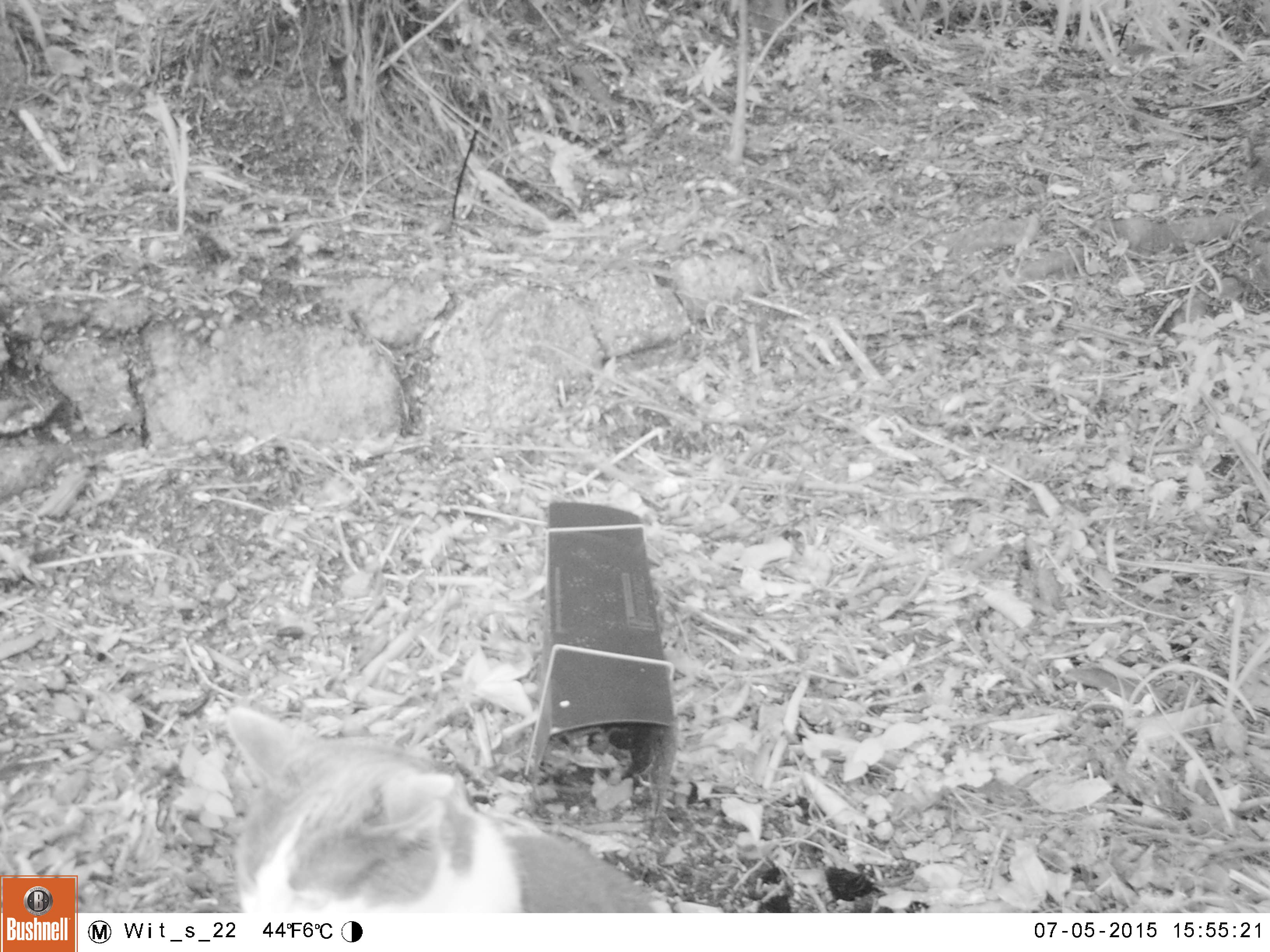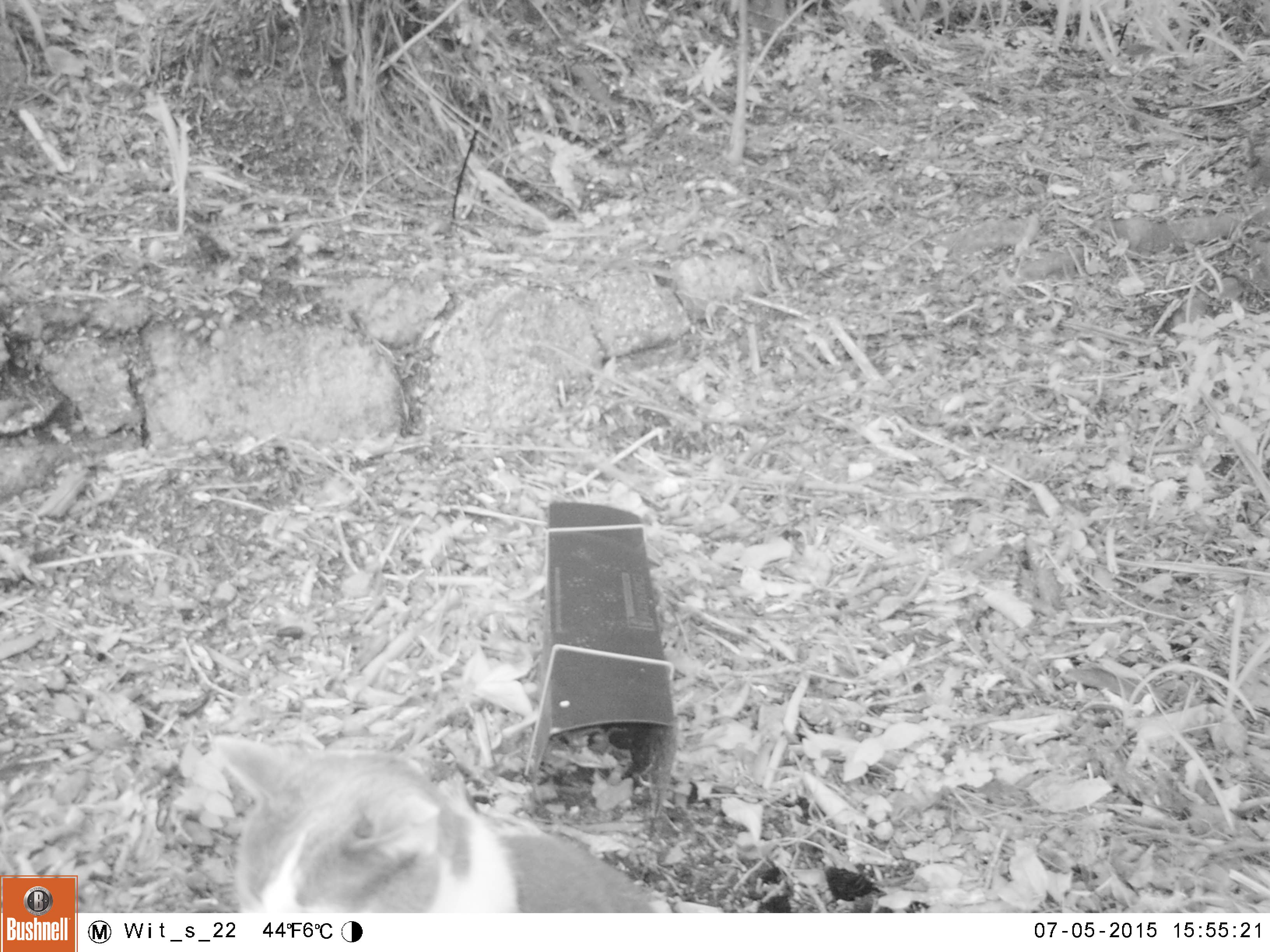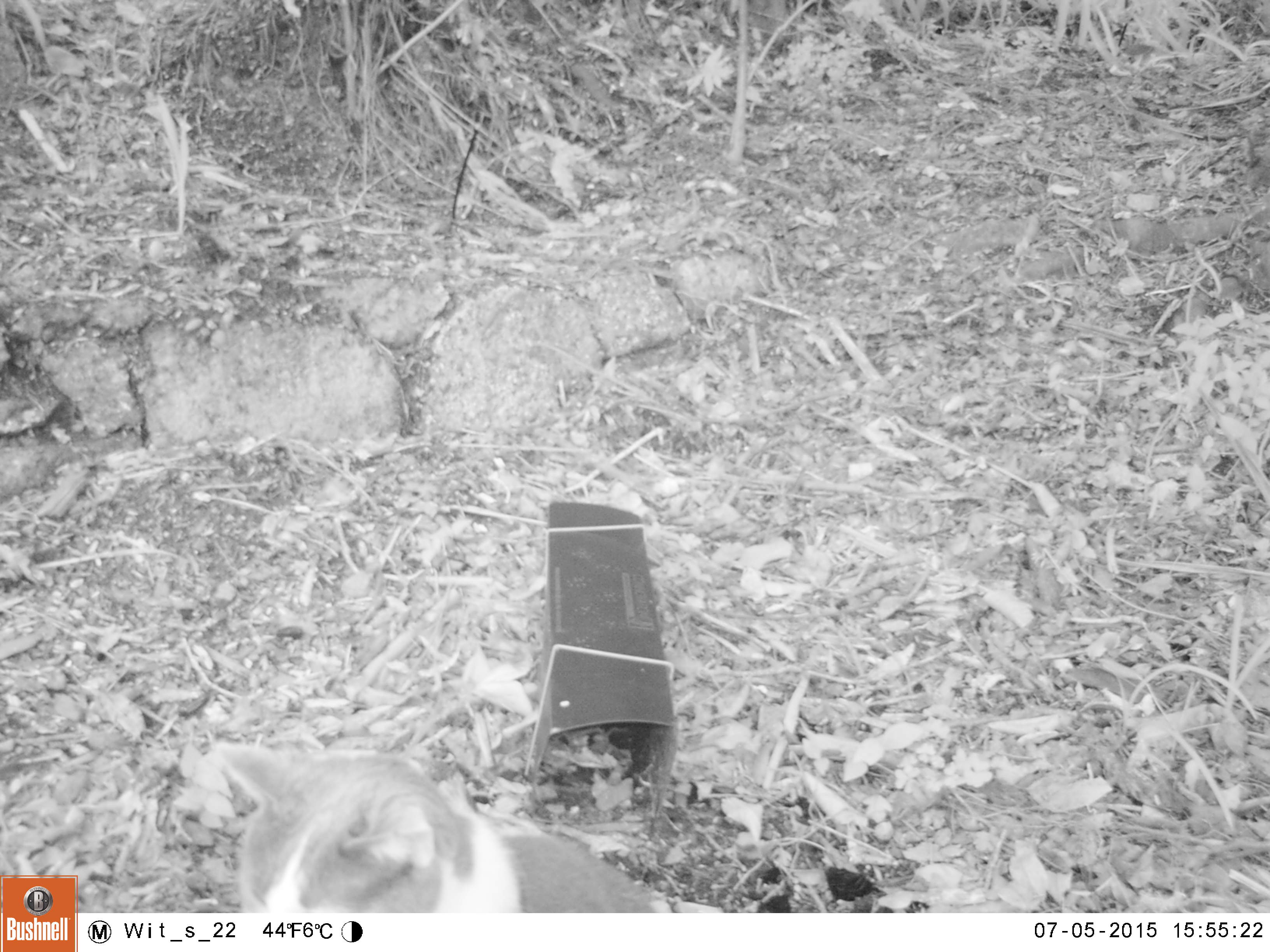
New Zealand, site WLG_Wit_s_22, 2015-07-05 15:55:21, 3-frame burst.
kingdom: Animalia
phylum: Chordata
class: Mammalia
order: Carnivora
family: Felidae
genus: Felis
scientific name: Felis catus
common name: domestic cat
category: cat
Cat (domestic cat) (Felis catus).